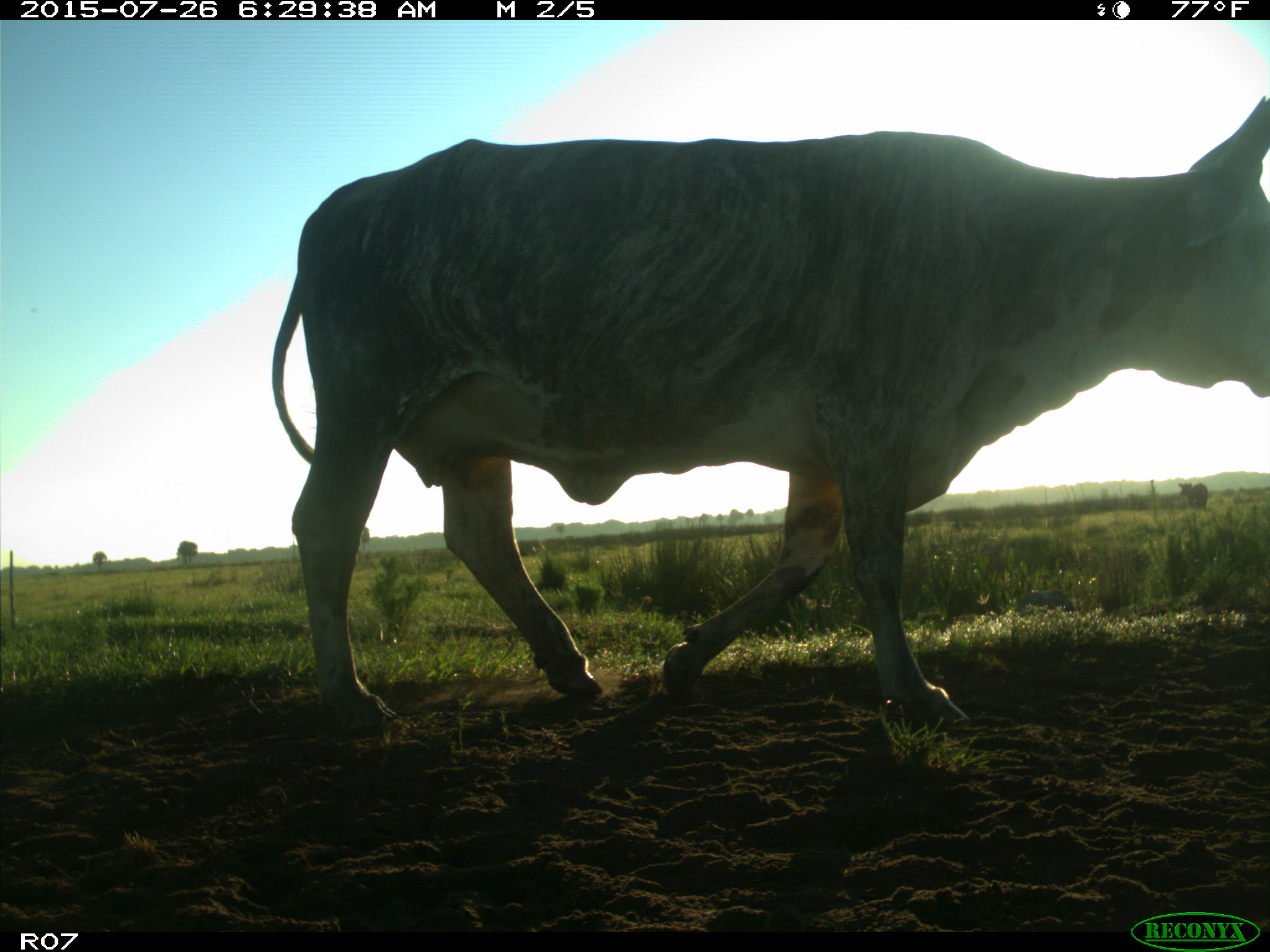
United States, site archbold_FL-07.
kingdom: Animalia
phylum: Chordata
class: Mammalia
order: Artiodactyla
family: Bovidae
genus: Bos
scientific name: Bos taurus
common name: domestic cow